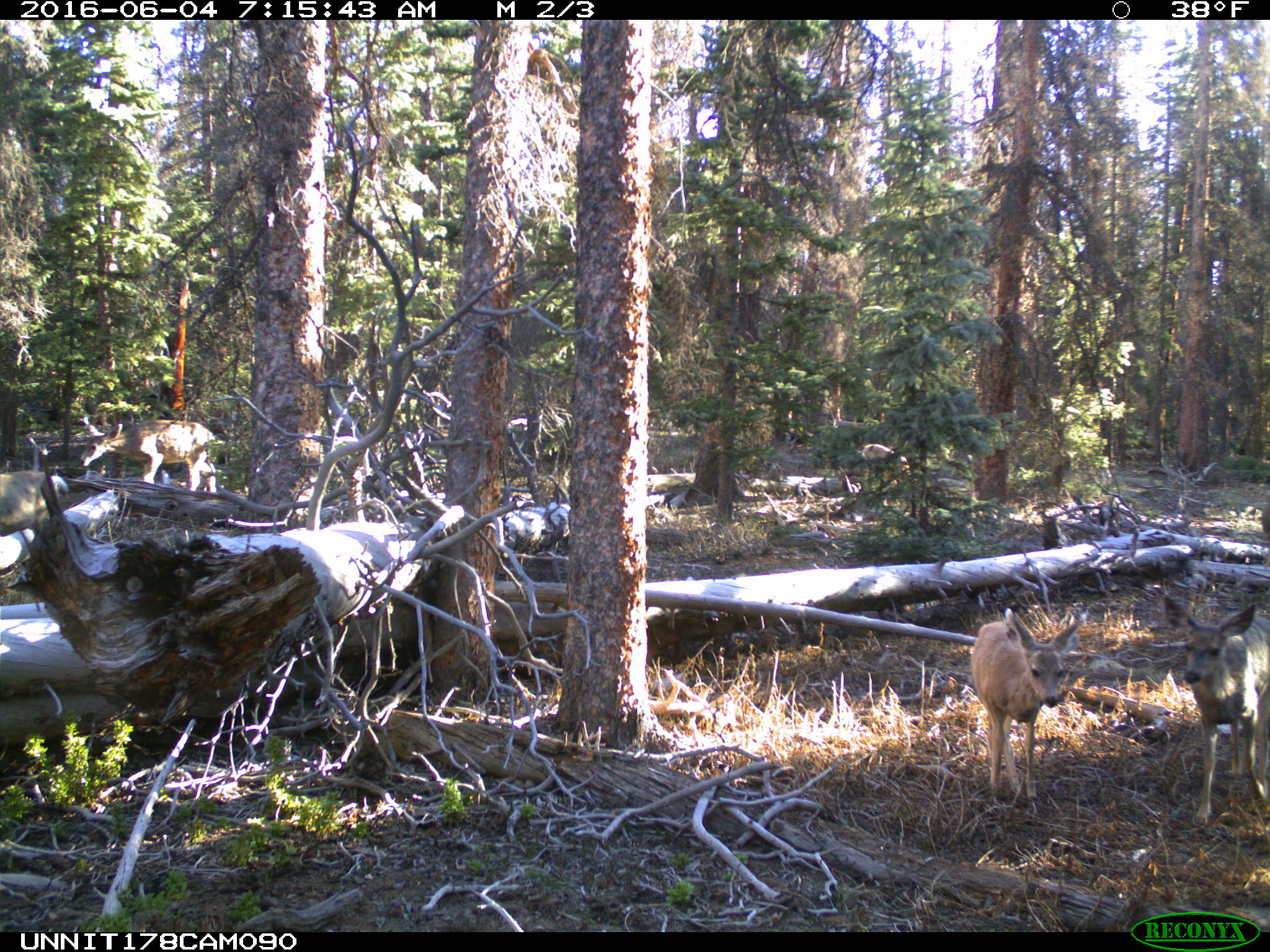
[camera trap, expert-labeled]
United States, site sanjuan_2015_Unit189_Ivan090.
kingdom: Animalia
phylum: Chordata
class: Mammalia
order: Artiodactyla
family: Cervidae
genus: Odocoileus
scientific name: Odocoileus hemionus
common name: mule deer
Odocoileus hemionus (mule deer).